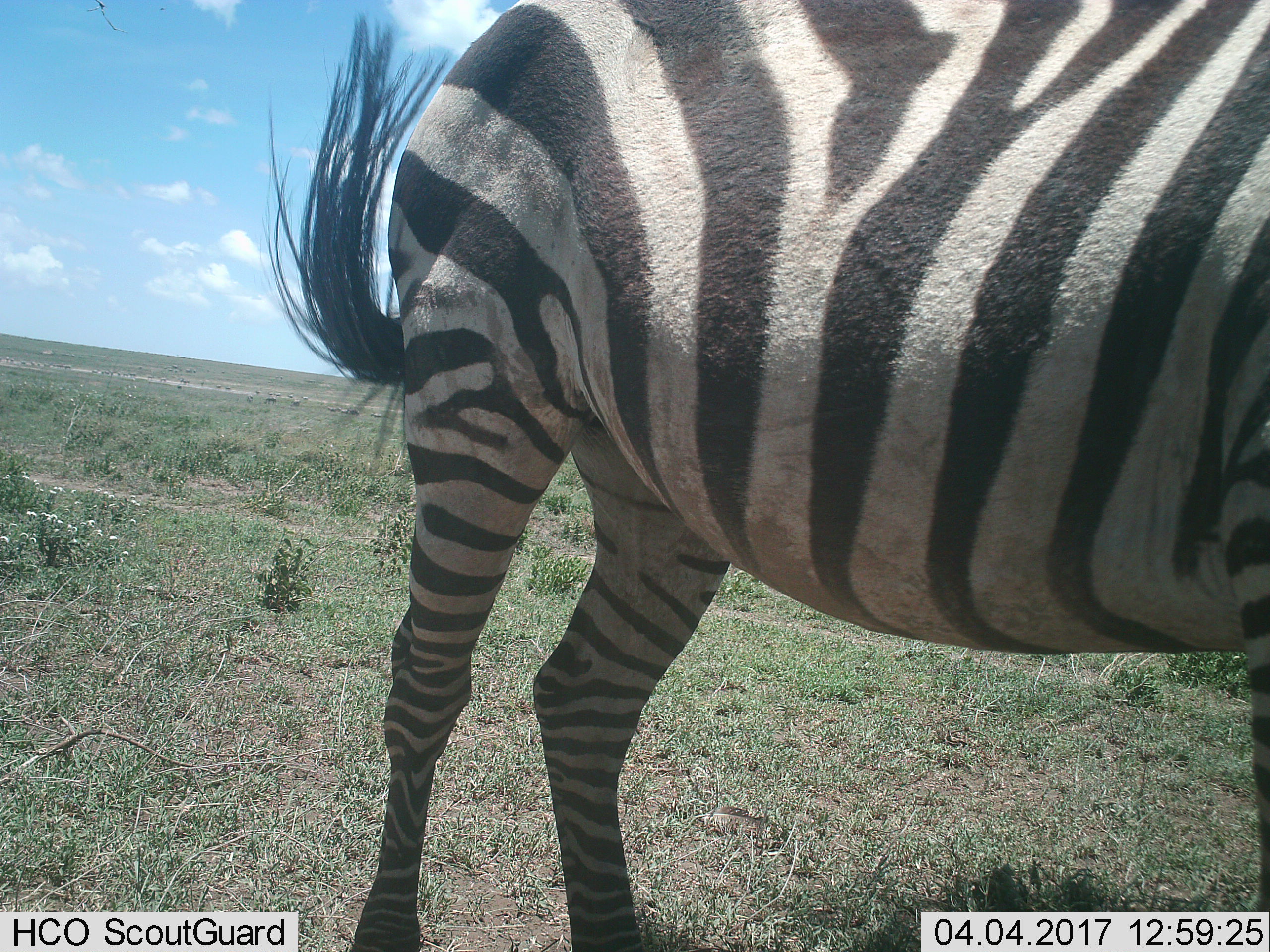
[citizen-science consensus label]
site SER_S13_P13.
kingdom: Animalia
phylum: Chordata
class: Mammalia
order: Perissodactyla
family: Equidae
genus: Equus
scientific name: Equus quagga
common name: plains zebra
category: zebraplains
Zebraplains (plains zebra) (Equus quagga), count 1. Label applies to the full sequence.